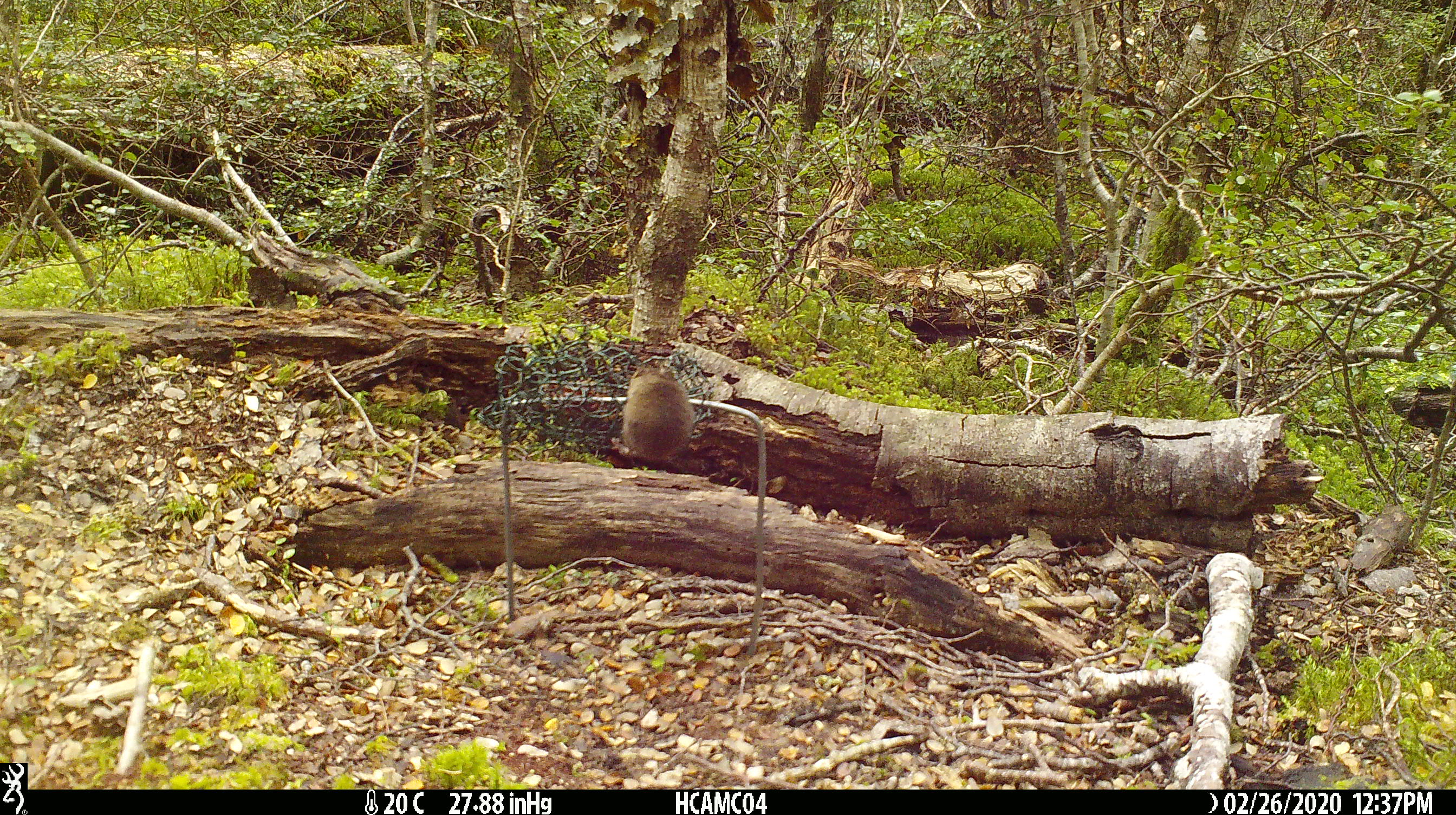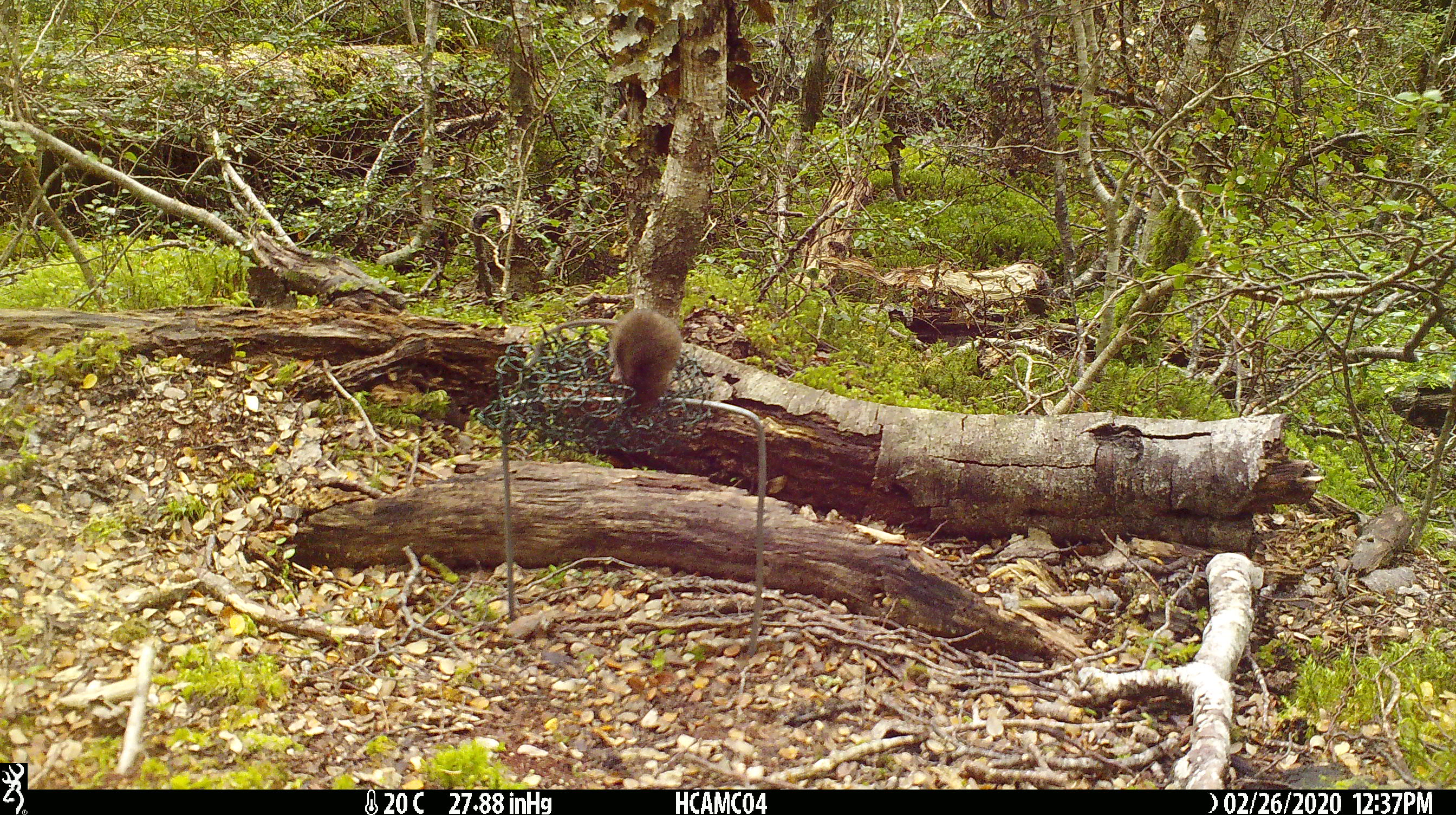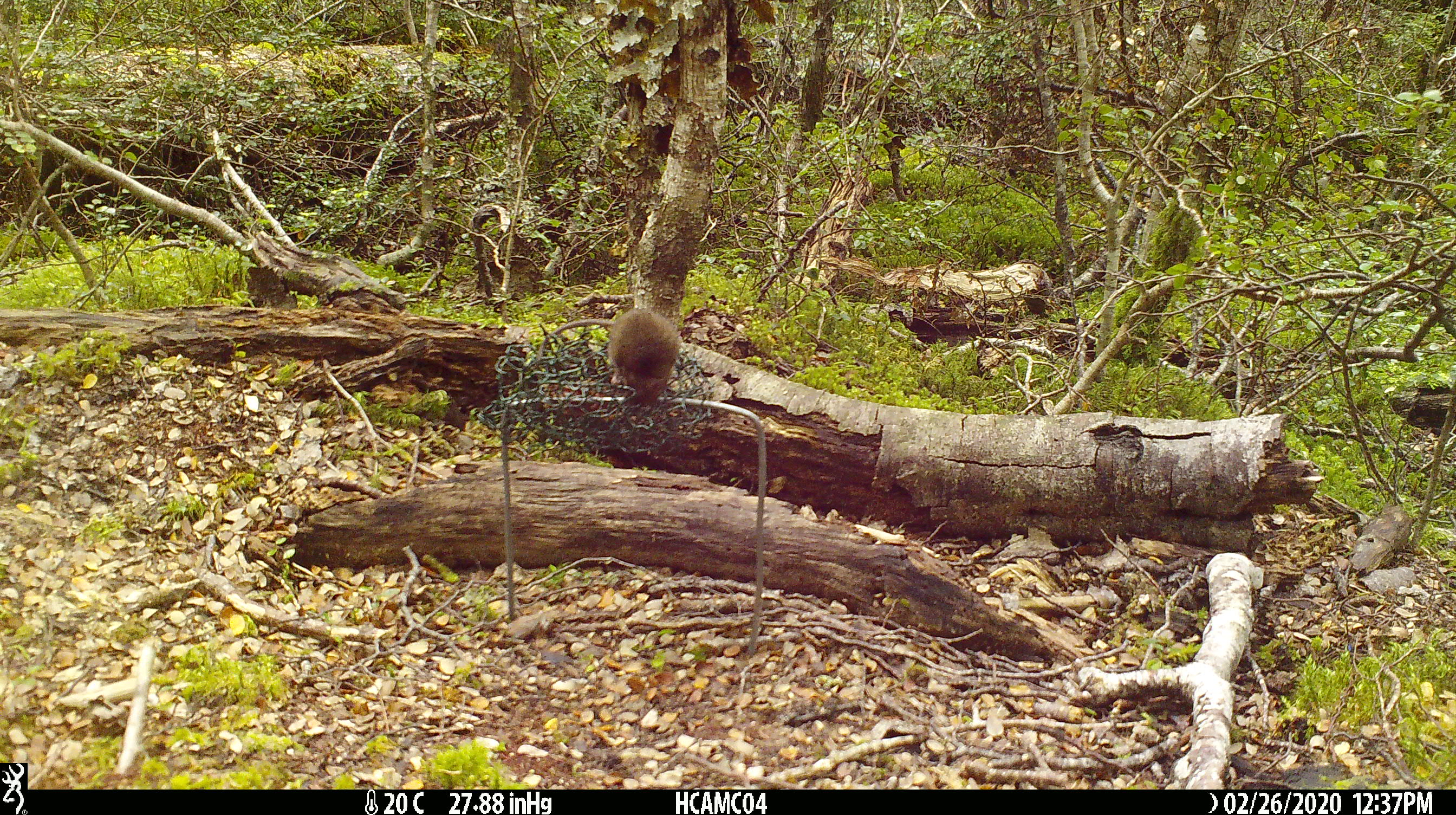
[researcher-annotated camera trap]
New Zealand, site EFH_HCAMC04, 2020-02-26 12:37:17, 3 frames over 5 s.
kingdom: Animalia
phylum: Chordata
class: Mammalia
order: Rodentia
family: Muridae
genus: Mus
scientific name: Mus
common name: mouse